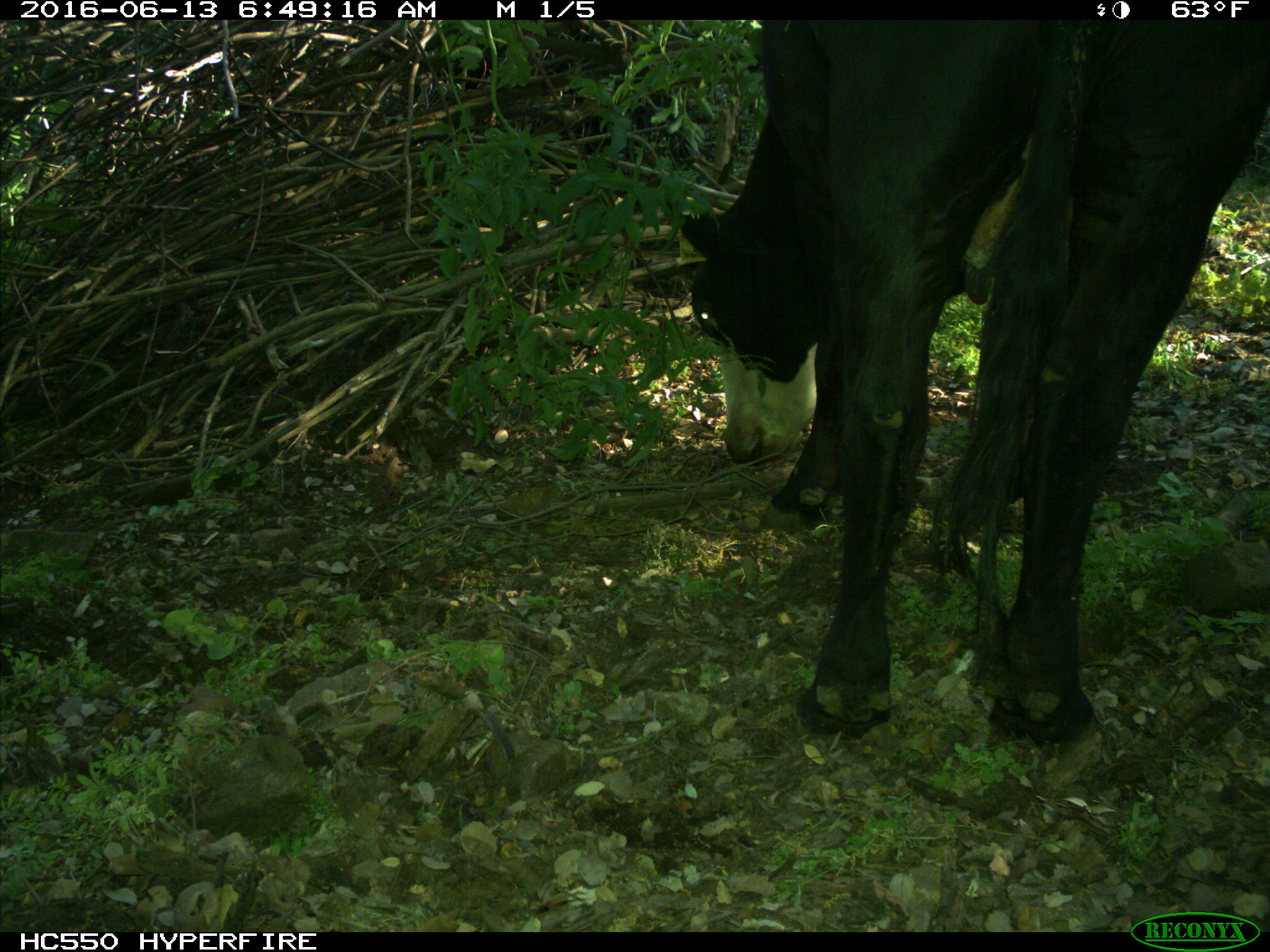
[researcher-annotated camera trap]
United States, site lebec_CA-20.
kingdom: Animalia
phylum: Chordata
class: Mammalia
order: Artiodactyla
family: Bovidae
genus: Bos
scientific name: Bos taurus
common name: domestic cow